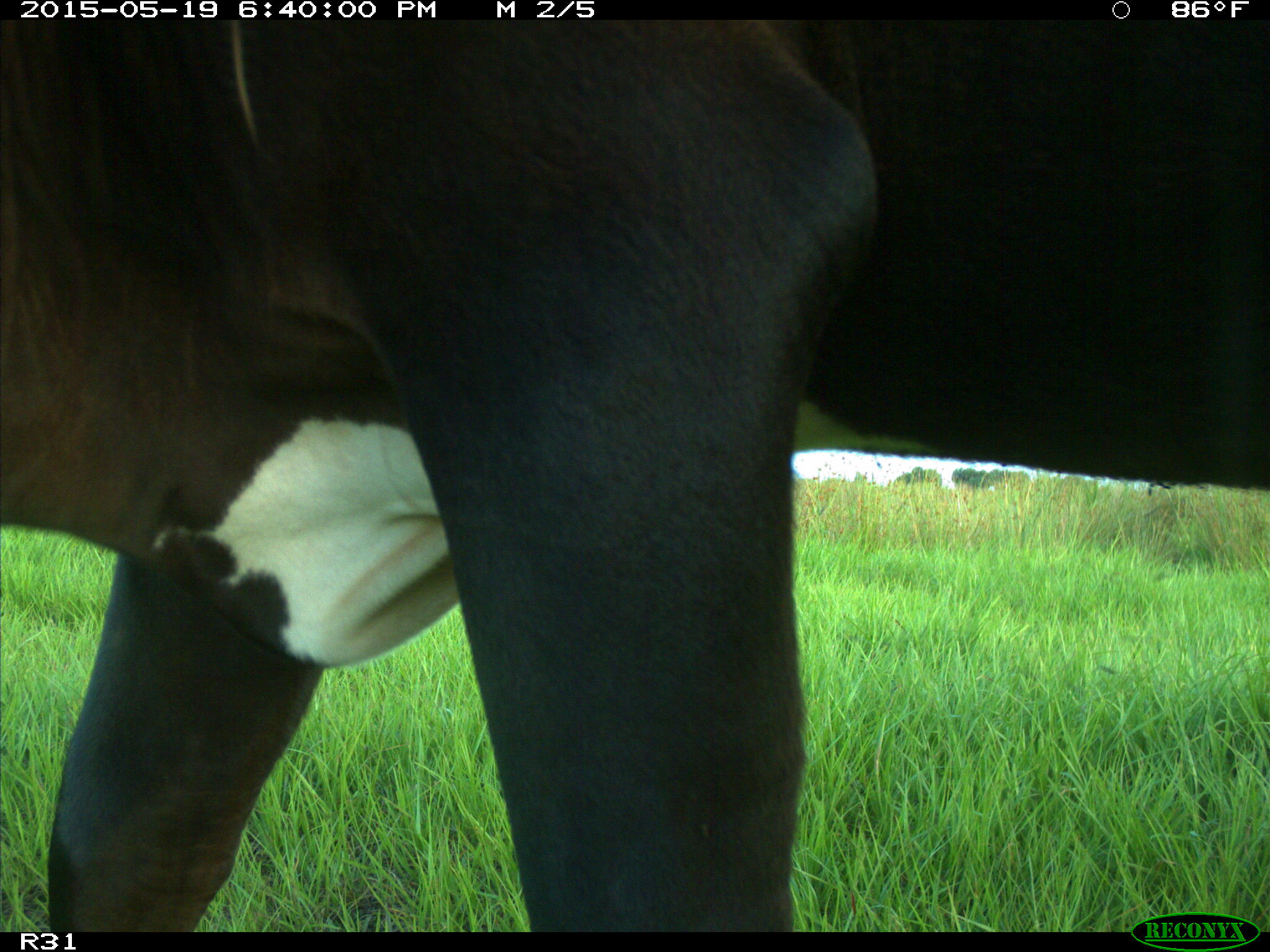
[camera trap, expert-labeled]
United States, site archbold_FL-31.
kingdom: Animalia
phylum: Chordata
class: Mammalia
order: Artiodactyla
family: Bovidae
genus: Bos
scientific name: Bos taurus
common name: domestic cow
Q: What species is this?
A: Bos taurus (domestic cow).